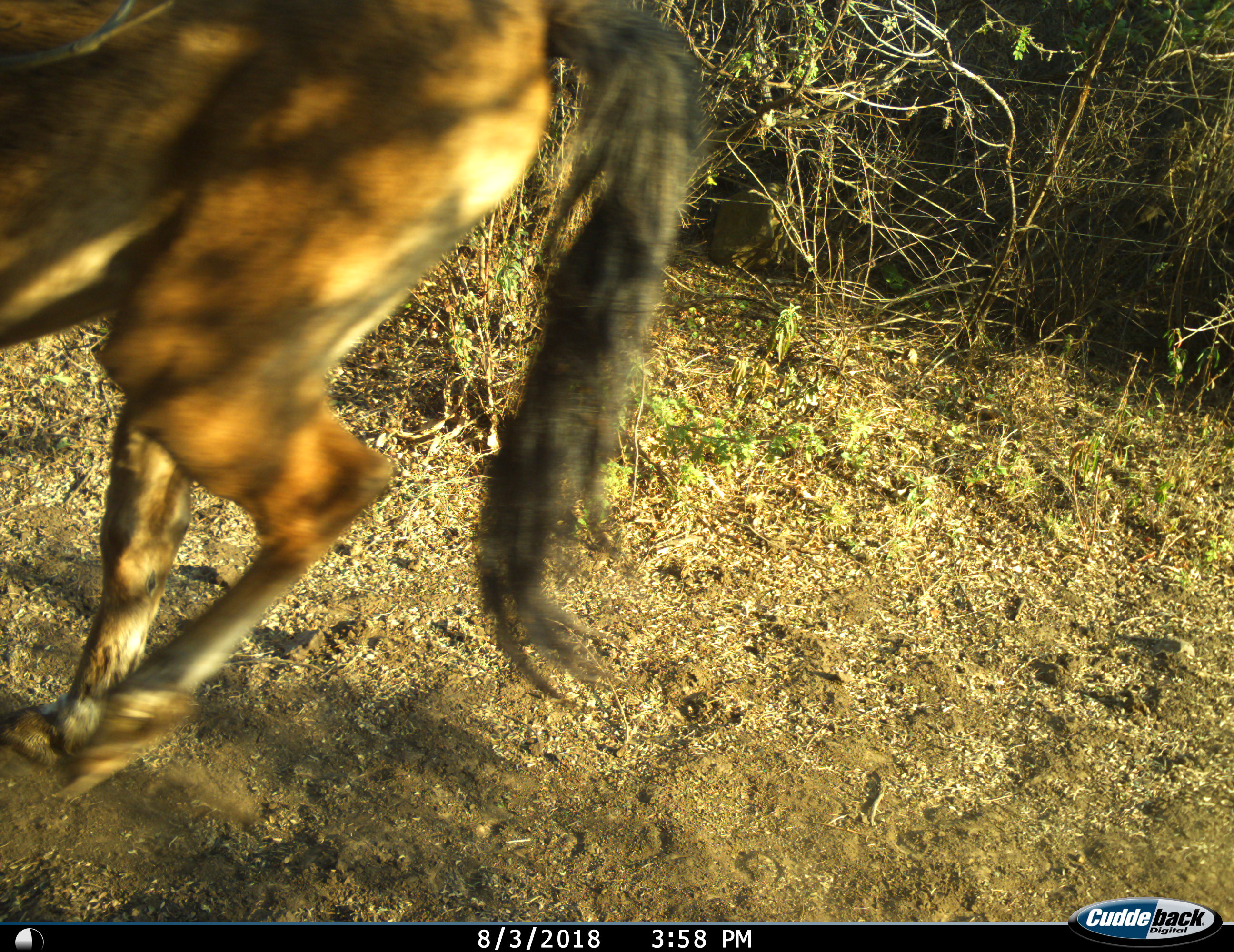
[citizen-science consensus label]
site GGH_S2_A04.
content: unidentified animal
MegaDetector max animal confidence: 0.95